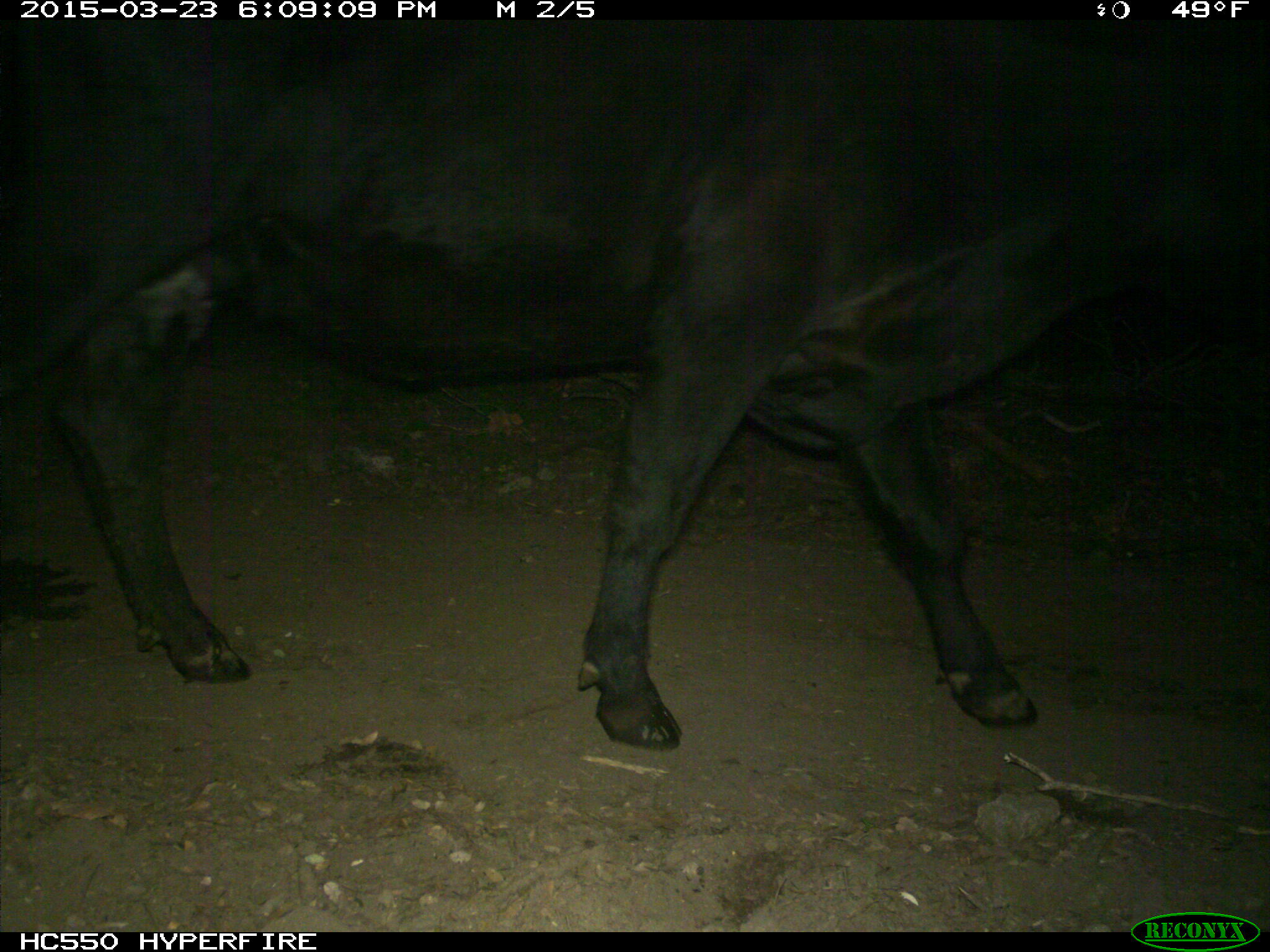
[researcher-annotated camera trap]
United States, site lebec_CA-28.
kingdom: Animalia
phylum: Chordata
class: Mammalia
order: Artiodactyla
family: Bovidae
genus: Bos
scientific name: Bos taurus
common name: domestic cow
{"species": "Bos taurus (domestic cow)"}